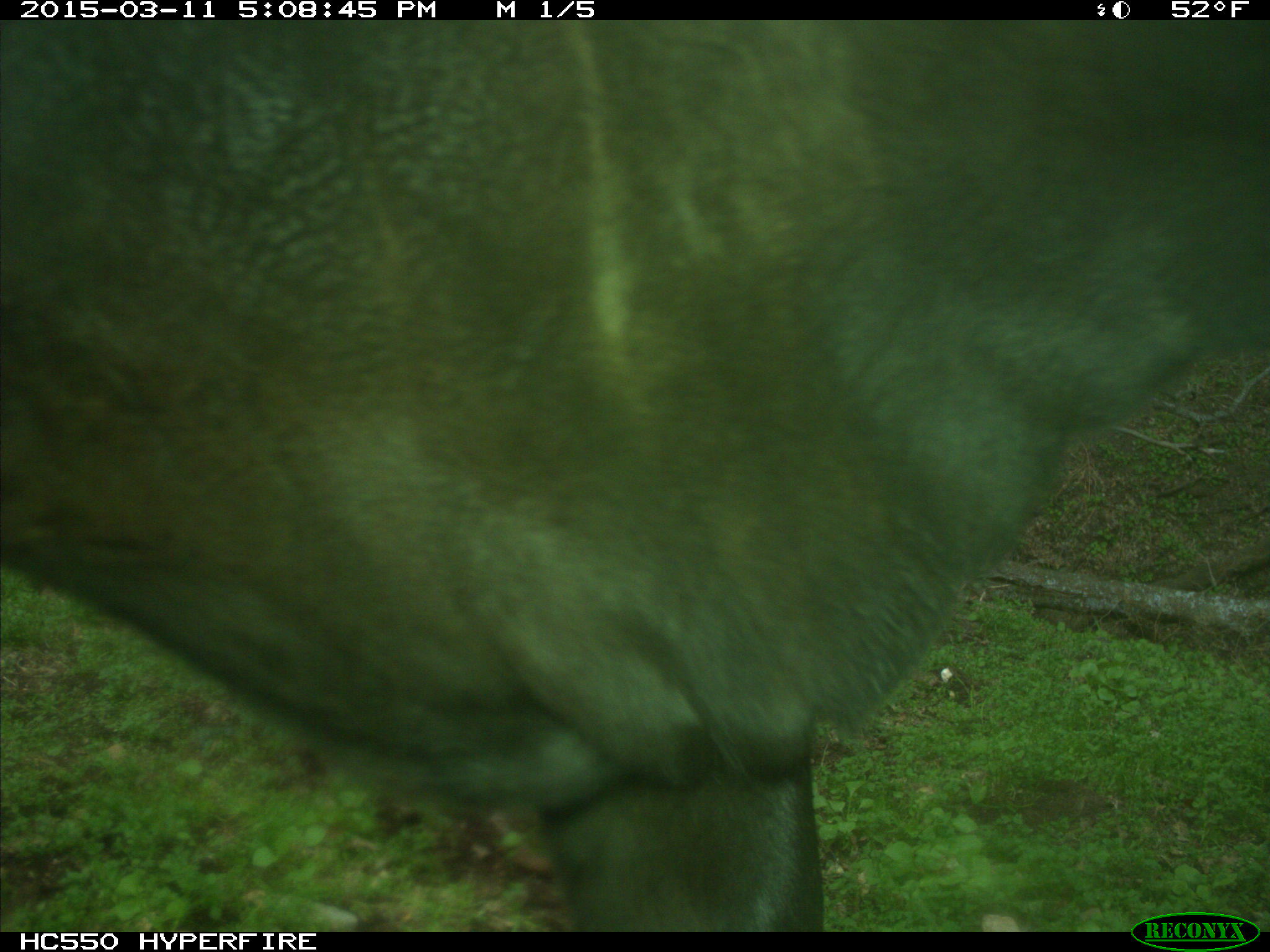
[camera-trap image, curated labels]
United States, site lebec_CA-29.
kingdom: Animalia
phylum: Chordata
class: Mammalia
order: Artiodactyla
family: Bovidae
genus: Bos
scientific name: Bos taurus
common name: domestic cow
Bos taurus (domestic cow).